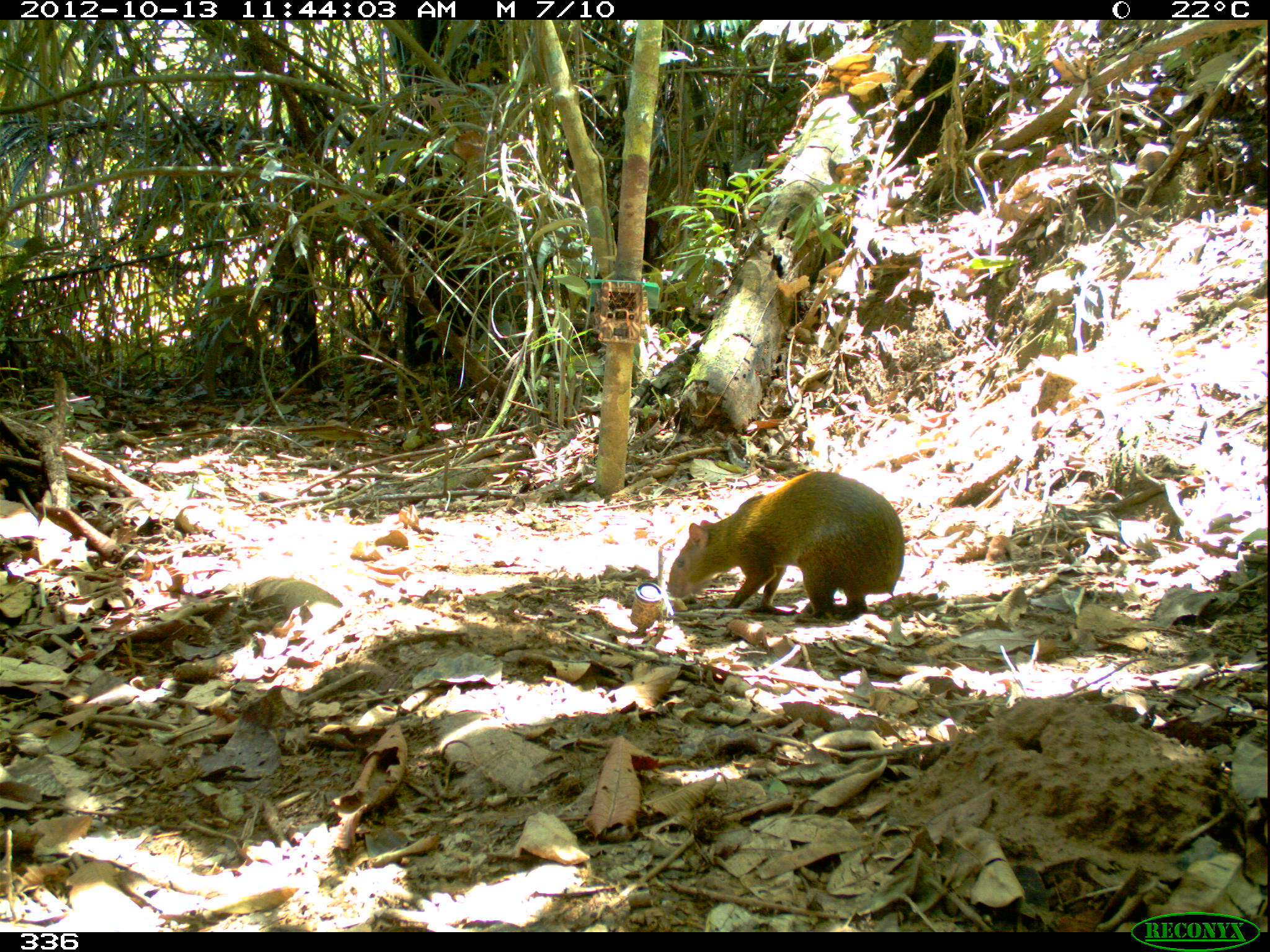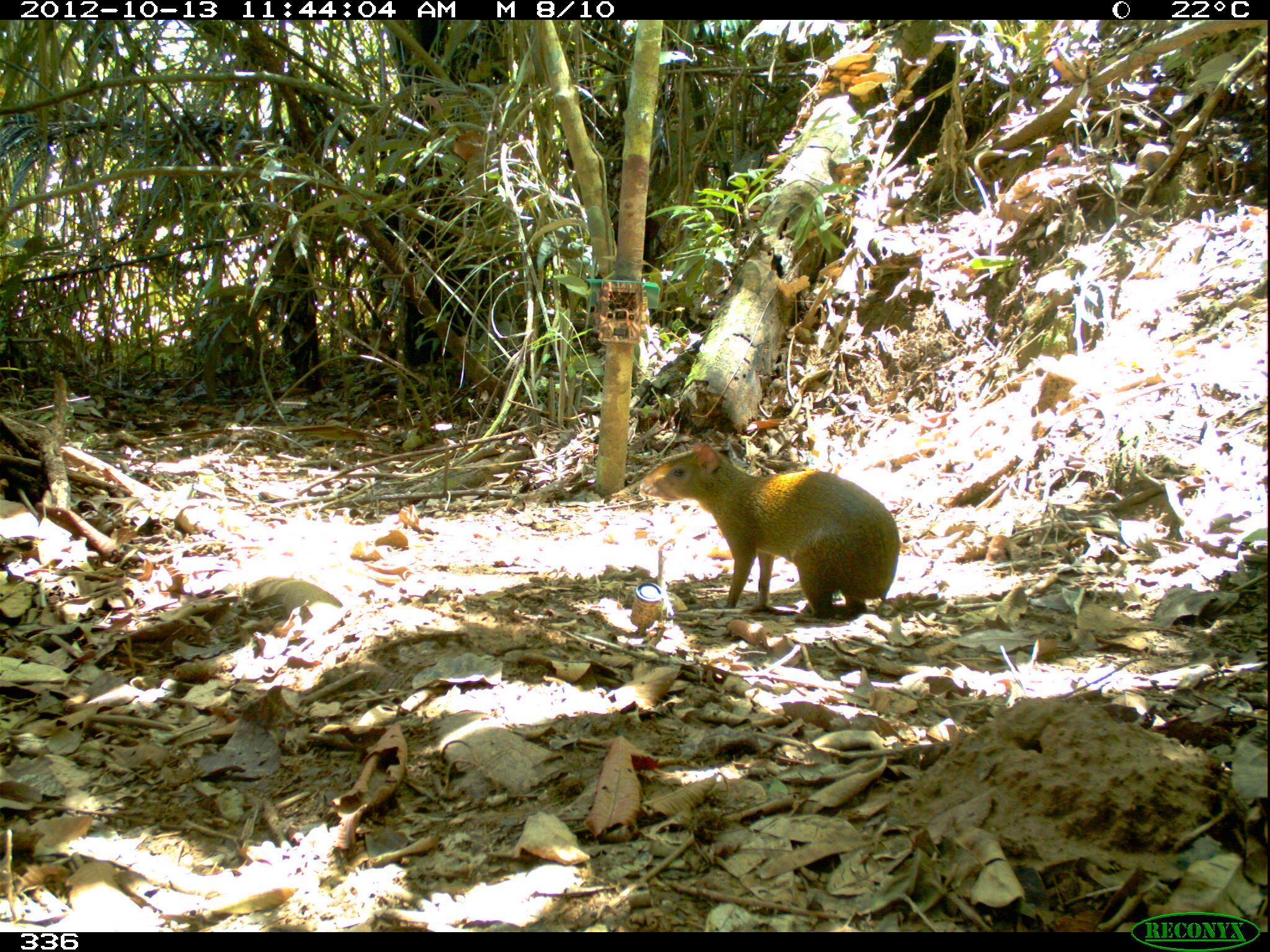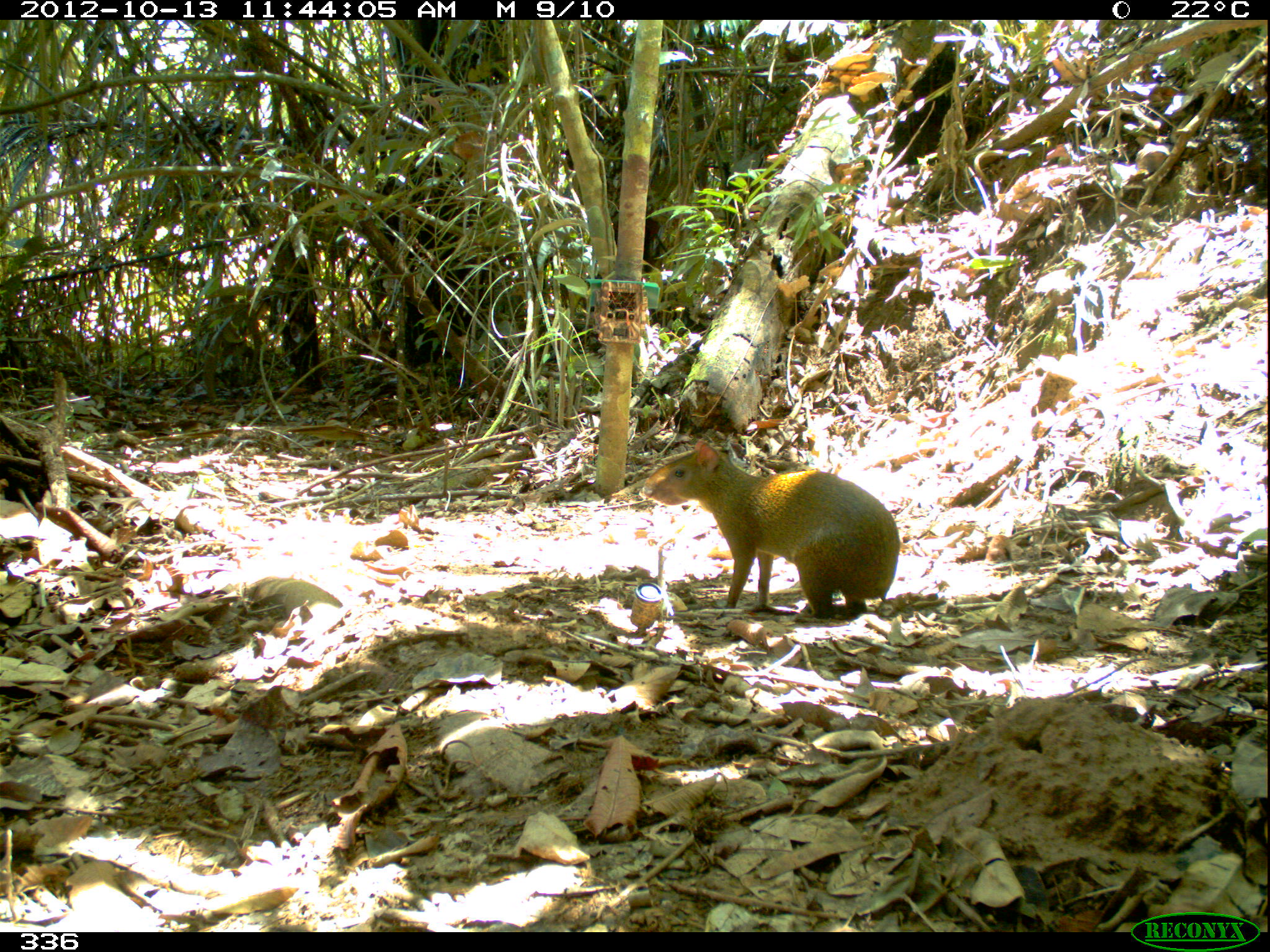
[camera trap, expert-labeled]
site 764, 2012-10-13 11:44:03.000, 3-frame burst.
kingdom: Animalia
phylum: Chordata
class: Mammalia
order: Rodentia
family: Dasyproctidae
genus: Dasyprocta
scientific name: Dasyprocta punctata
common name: central american agouti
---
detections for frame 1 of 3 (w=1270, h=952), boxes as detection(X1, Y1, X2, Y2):
dasyprocta punctata: detection(668, 471, 904, 617)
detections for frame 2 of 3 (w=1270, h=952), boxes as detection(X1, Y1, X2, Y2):
dasyprocta punctata: detection(640, 445, 901, 620)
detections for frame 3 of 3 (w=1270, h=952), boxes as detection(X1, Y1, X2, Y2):
dasyprocta punctata: detection(638, 437, 902, 623)